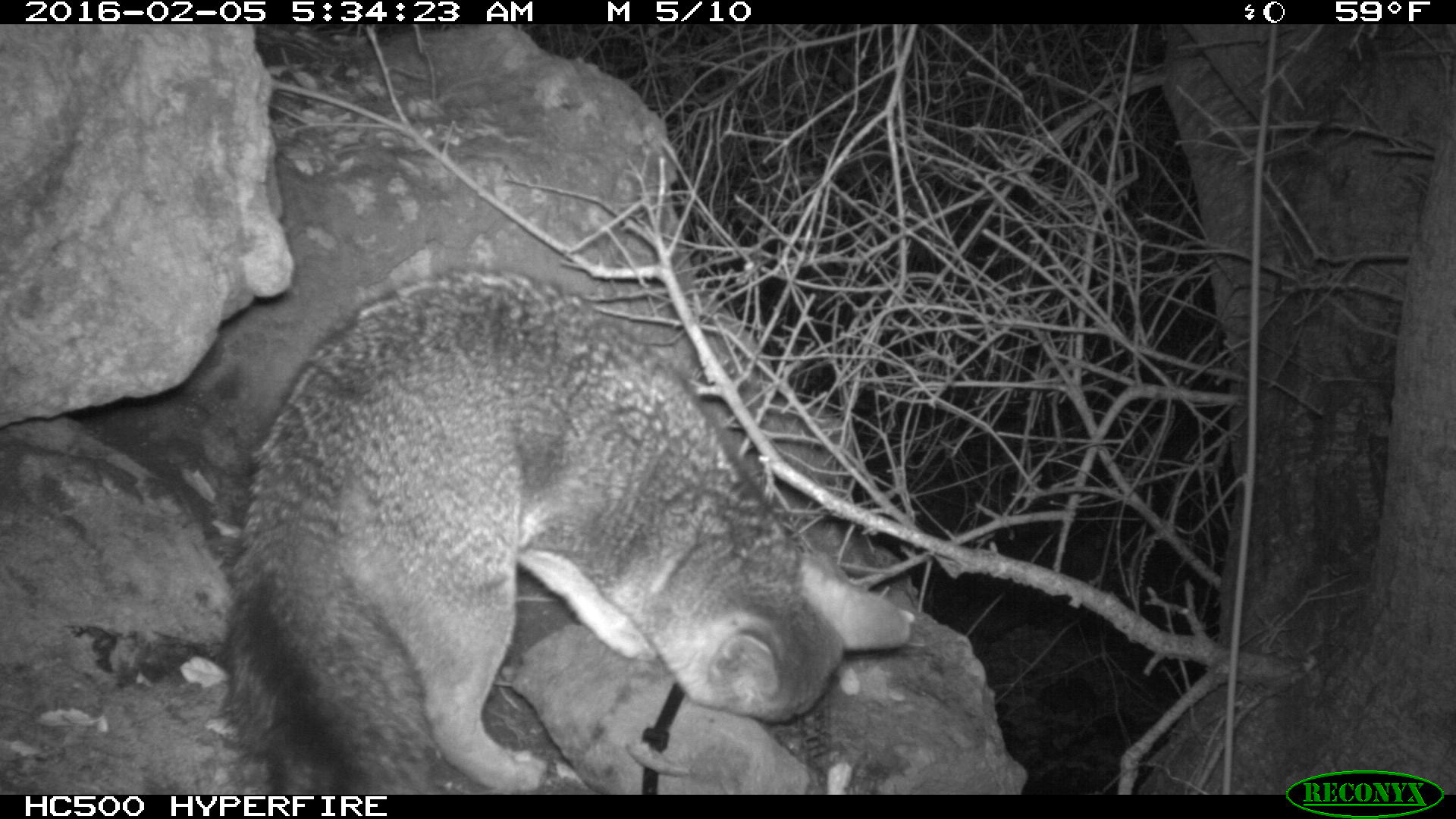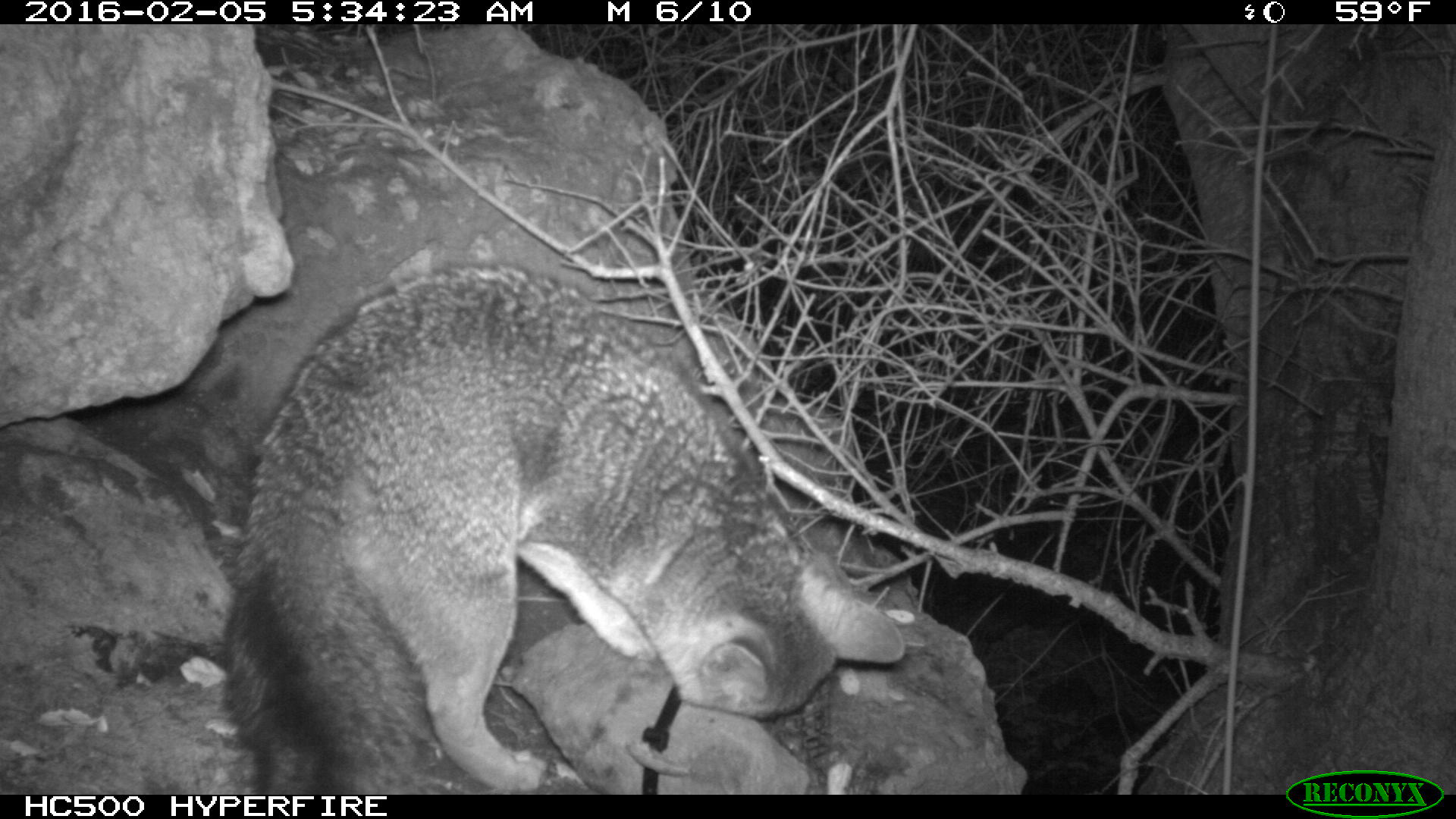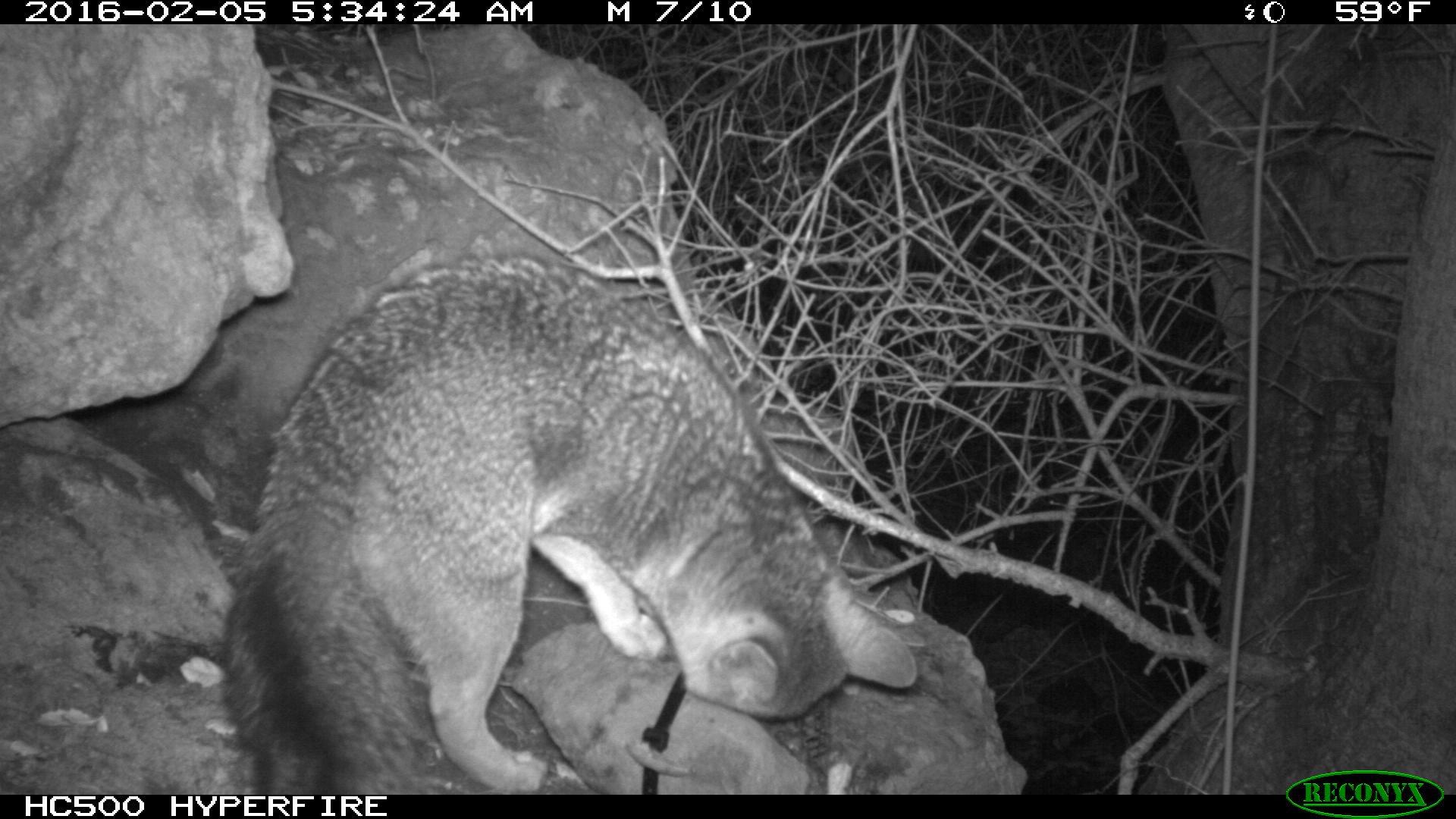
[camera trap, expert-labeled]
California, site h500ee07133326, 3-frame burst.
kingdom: Animalia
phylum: Chordata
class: Mammalia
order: Carnivora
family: Canidae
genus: Urocyon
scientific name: Urocyon littoralis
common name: island fox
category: fox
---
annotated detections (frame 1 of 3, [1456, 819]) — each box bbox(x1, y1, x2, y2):
fox: bbox(227, 273, 912, 795)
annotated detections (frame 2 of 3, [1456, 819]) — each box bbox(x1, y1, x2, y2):
fox: bbox(222, 265, 905, 794)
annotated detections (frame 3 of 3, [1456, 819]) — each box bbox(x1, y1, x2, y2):
fox: bbox(219, 243, 915, 794)